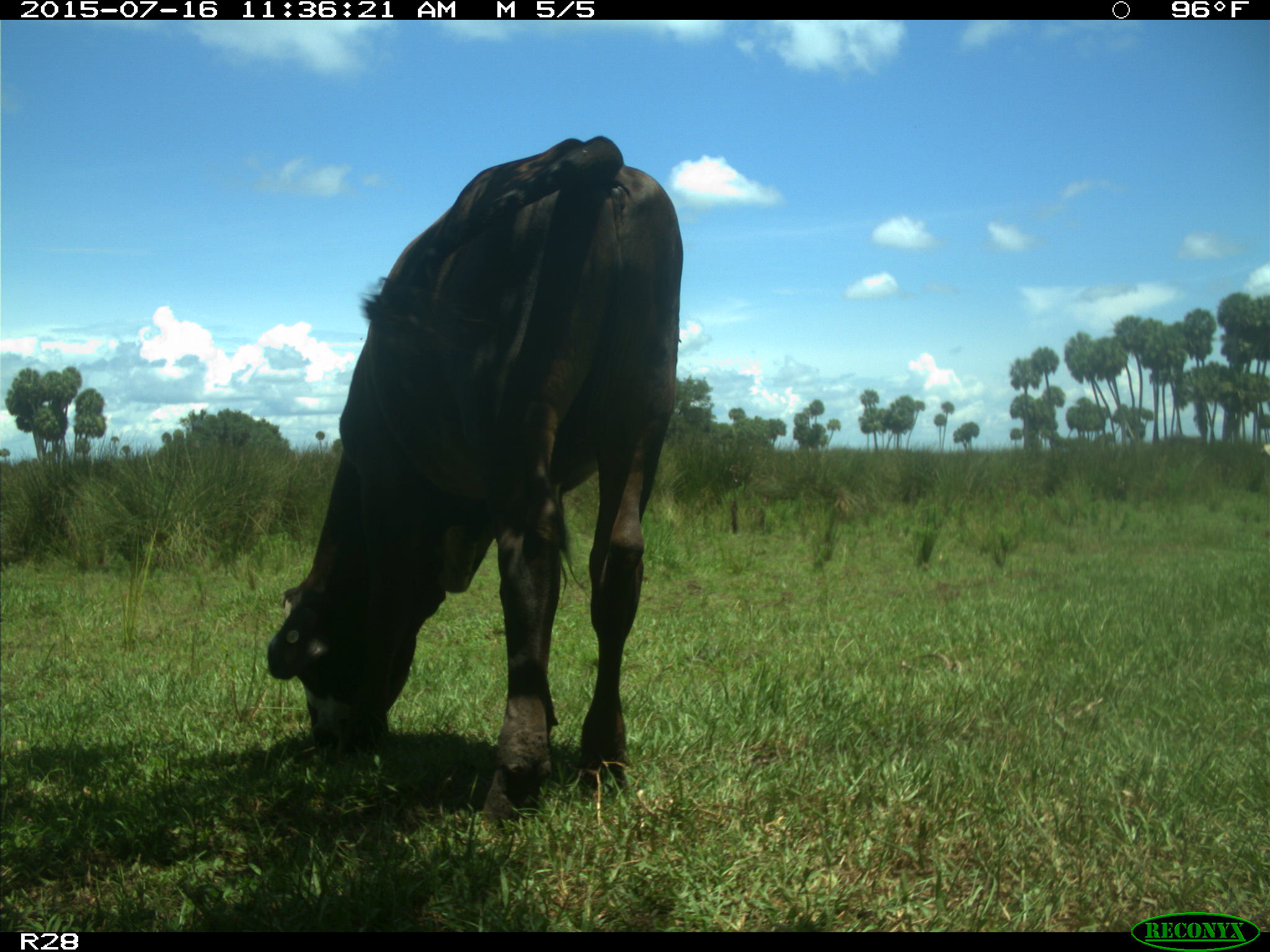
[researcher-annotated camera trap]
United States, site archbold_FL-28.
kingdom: Animalia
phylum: Chordata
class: Mammalia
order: Artiodactyla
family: Bovidae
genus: Bos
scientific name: Bos taurus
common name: domestic cow